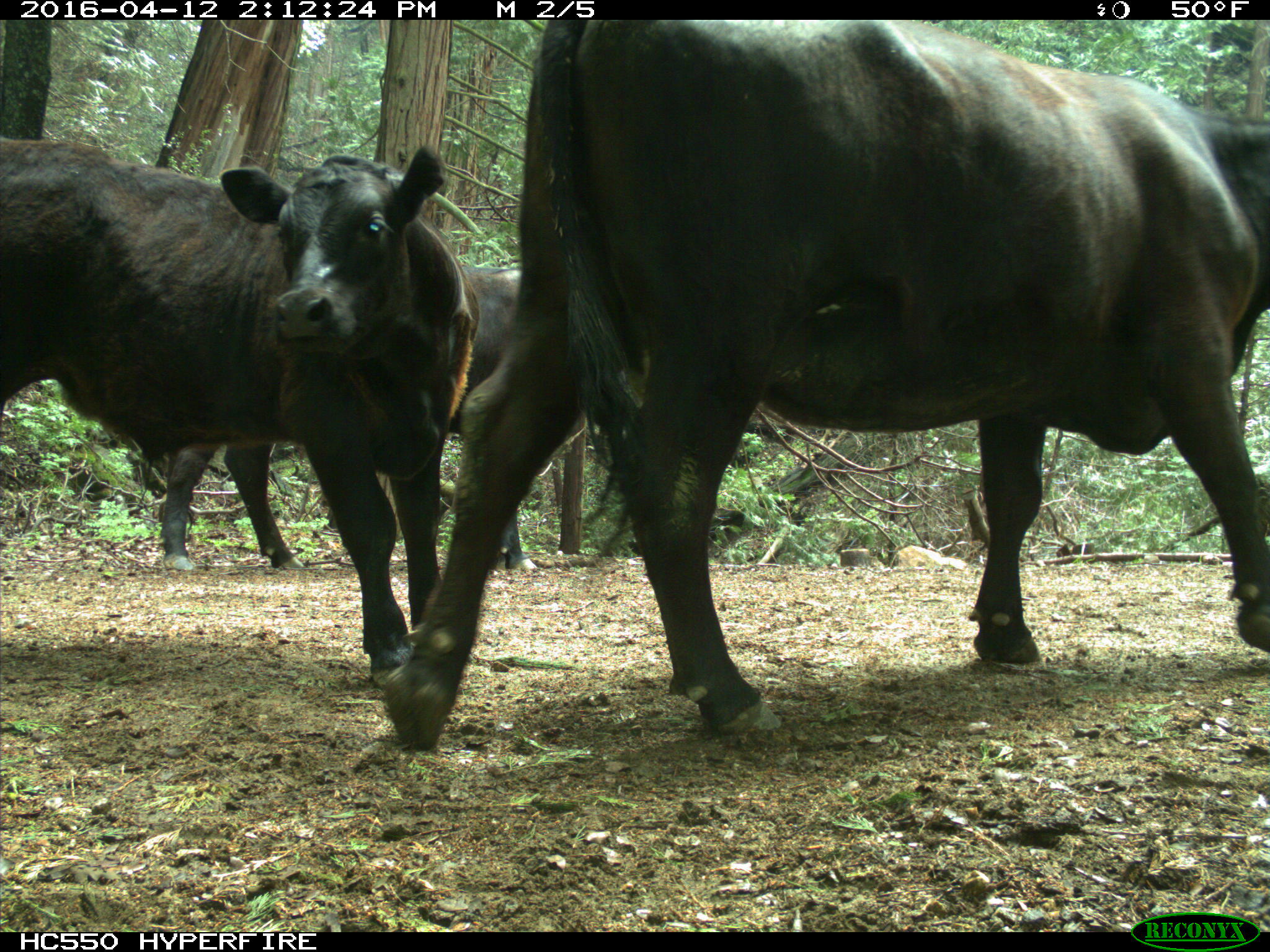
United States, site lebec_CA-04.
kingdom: Animalia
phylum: Chordata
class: Mammalia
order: Artiodactyla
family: Bovidae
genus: Bos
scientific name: Bos taurus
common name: domestic cow